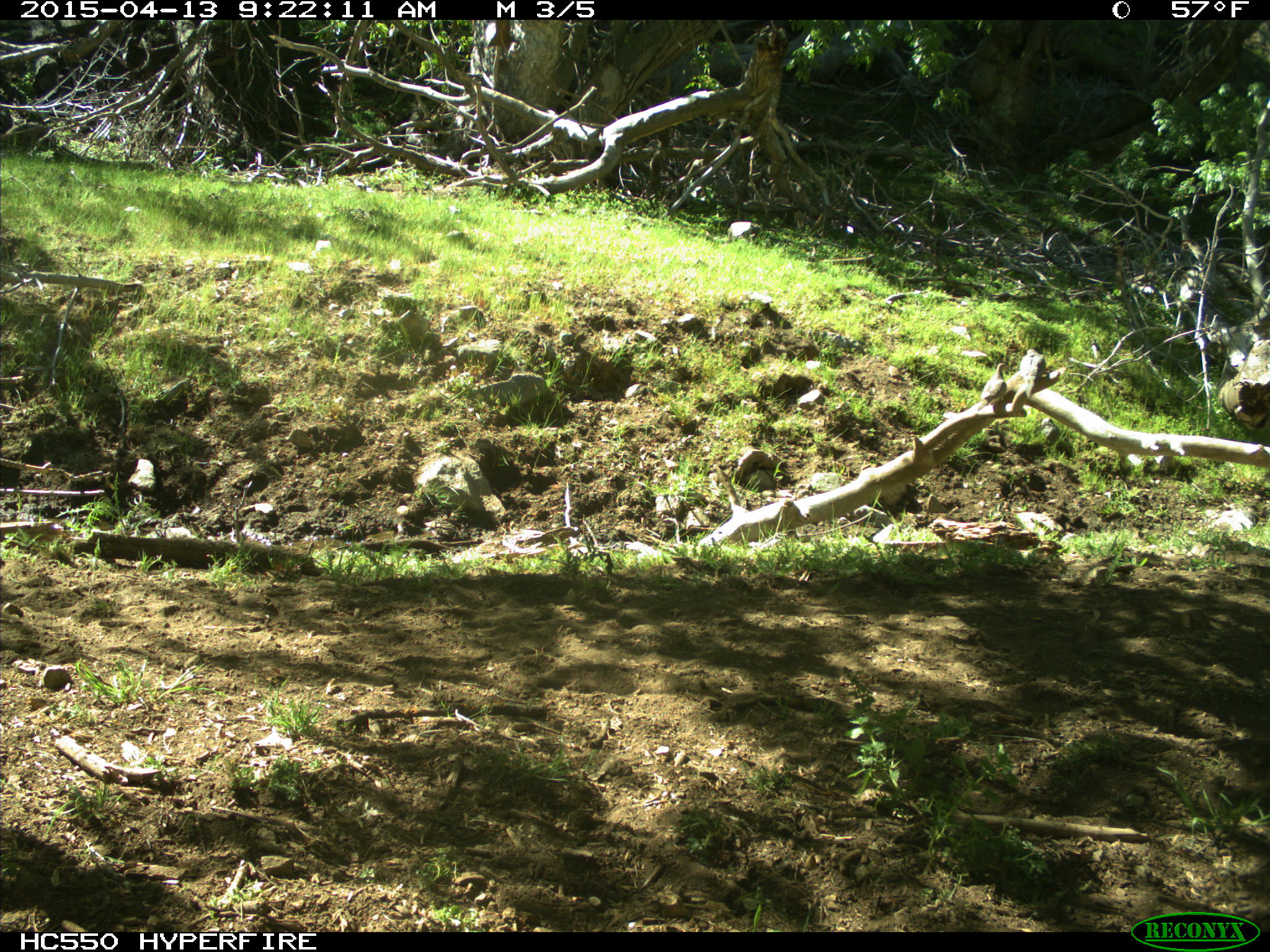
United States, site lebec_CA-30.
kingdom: Animalia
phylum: Chordata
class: Aves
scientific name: Aves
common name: birds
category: unidentified bird